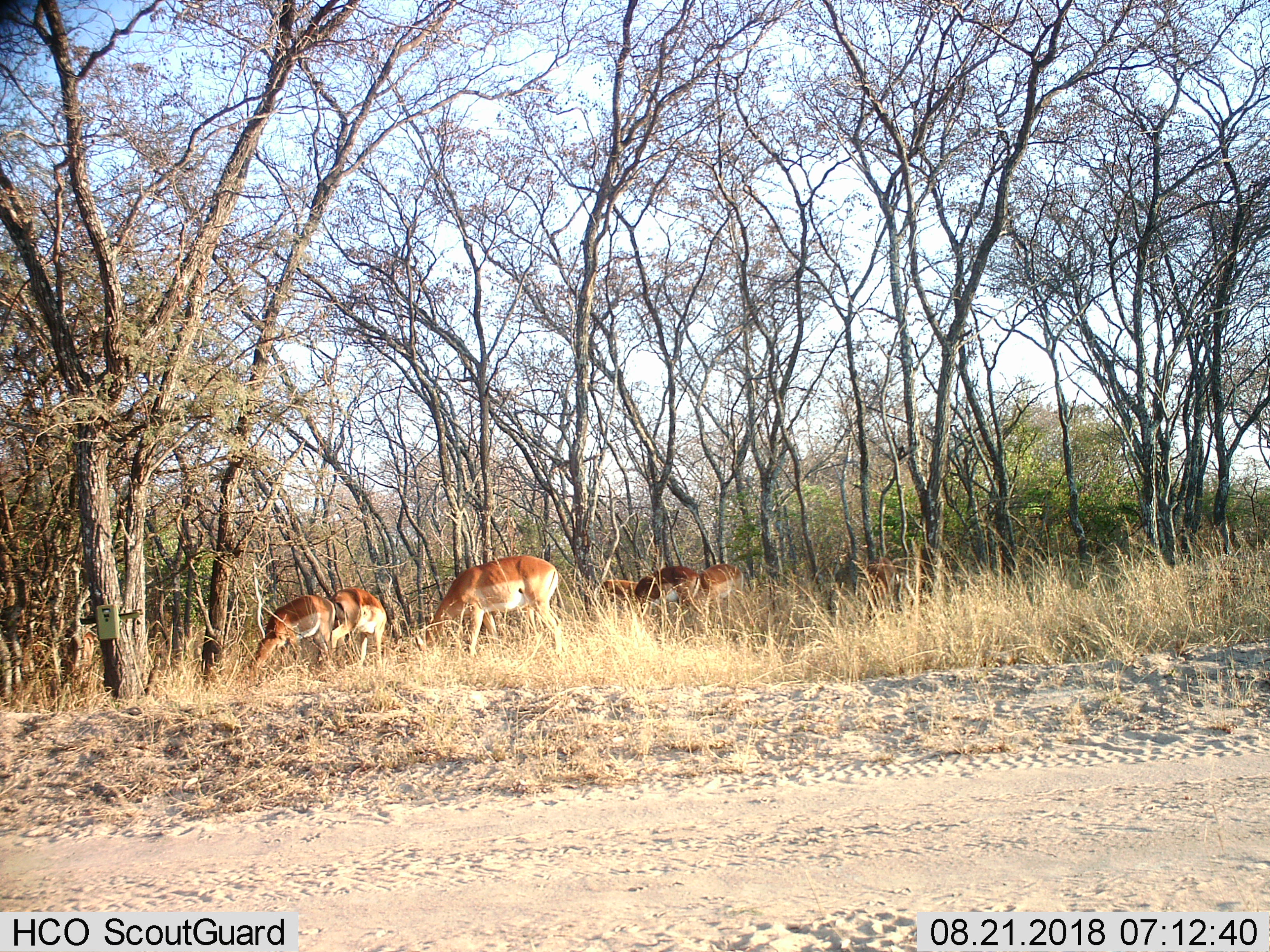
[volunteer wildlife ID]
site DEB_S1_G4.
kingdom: Animalia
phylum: Chordata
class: Mammalia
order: Artiodactyla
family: Bovidae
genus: Aepyceros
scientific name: Aepyceros melampus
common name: impala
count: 7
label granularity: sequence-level